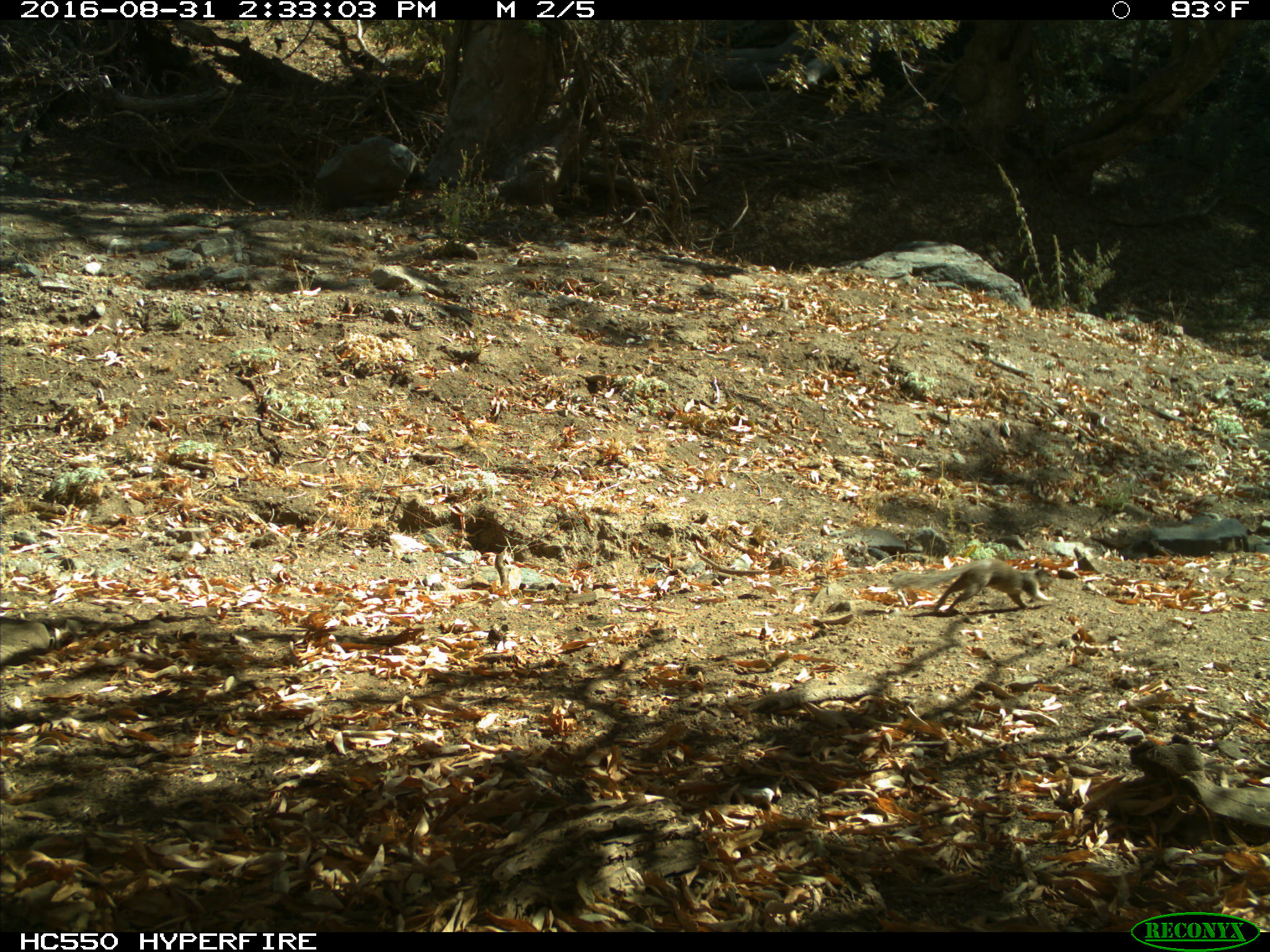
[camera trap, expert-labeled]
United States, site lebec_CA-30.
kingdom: Animalia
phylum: Chordata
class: Mammalia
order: Rodentia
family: Sciuridae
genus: Otospermophilus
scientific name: Otospermophilus beecheyi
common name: california ground squirrel